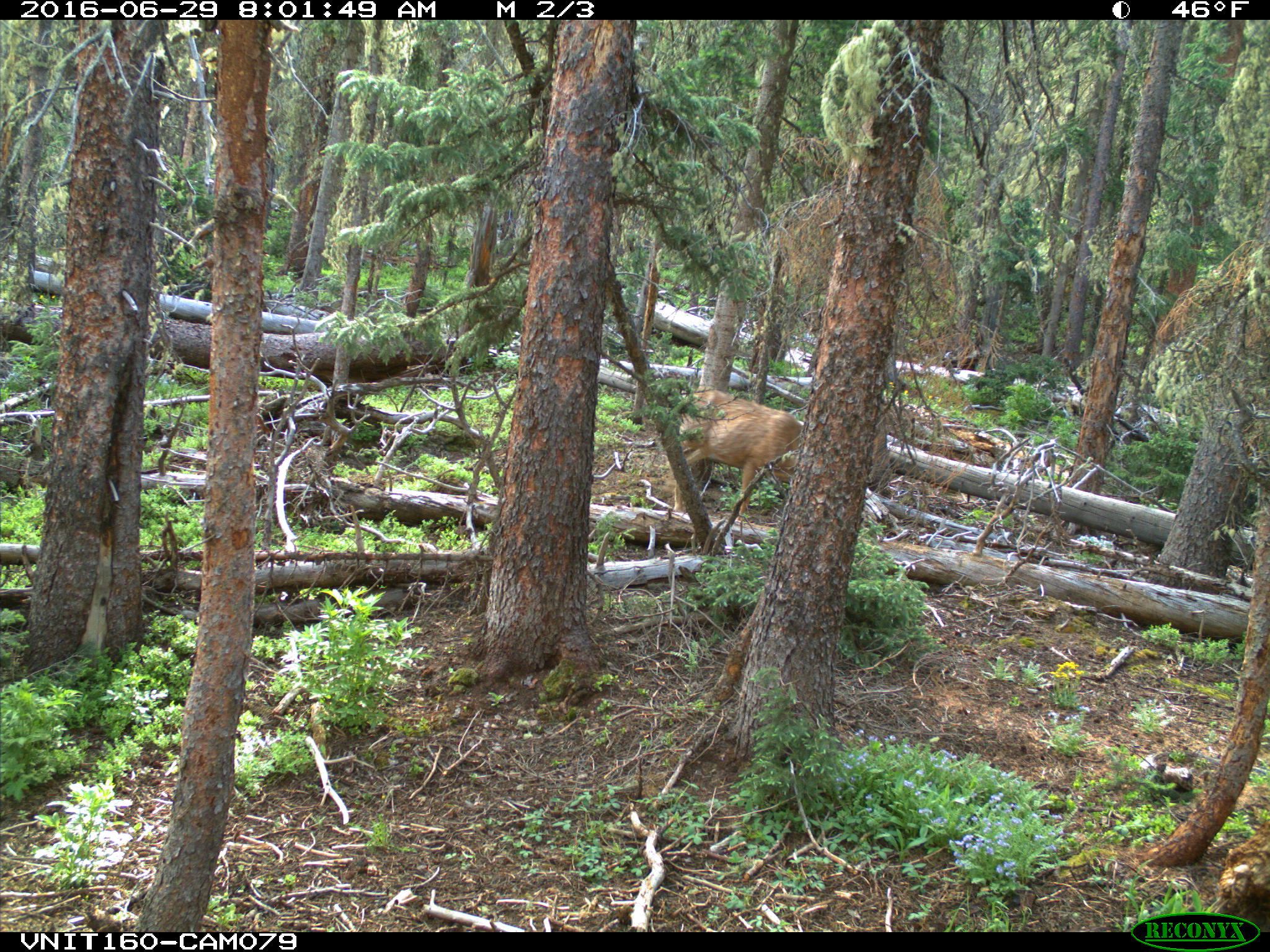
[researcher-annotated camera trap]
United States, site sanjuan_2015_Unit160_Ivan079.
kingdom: Animalia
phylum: Chordata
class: Mammalia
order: Artiodactyla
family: Cervidae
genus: Odocoileus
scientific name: Odocoileus hemionus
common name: mule deer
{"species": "Odocoileus hemionus (mule deer)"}